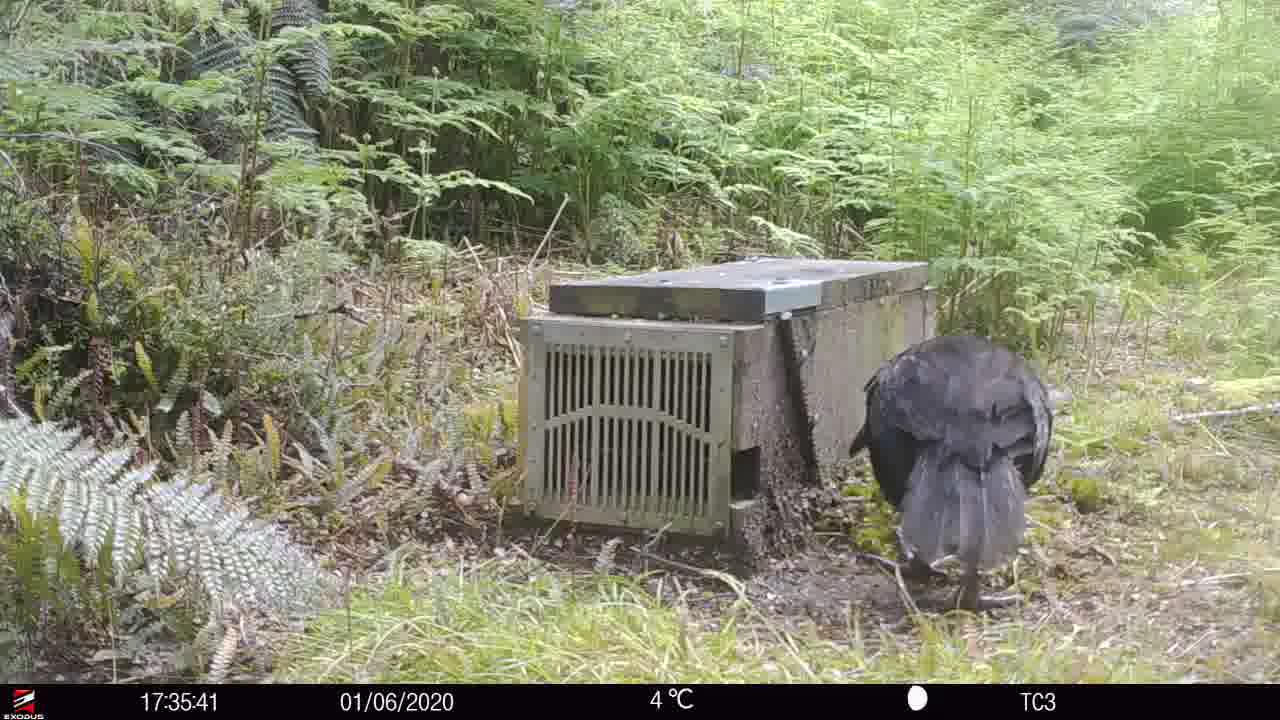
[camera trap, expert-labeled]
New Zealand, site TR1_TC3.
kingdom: Animalia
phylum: Chordata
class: Aves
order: Gruiformes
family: Rallidae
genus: Gallirallus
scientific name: Gallirallus australis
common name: weka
Weka (Gallirallus australis).